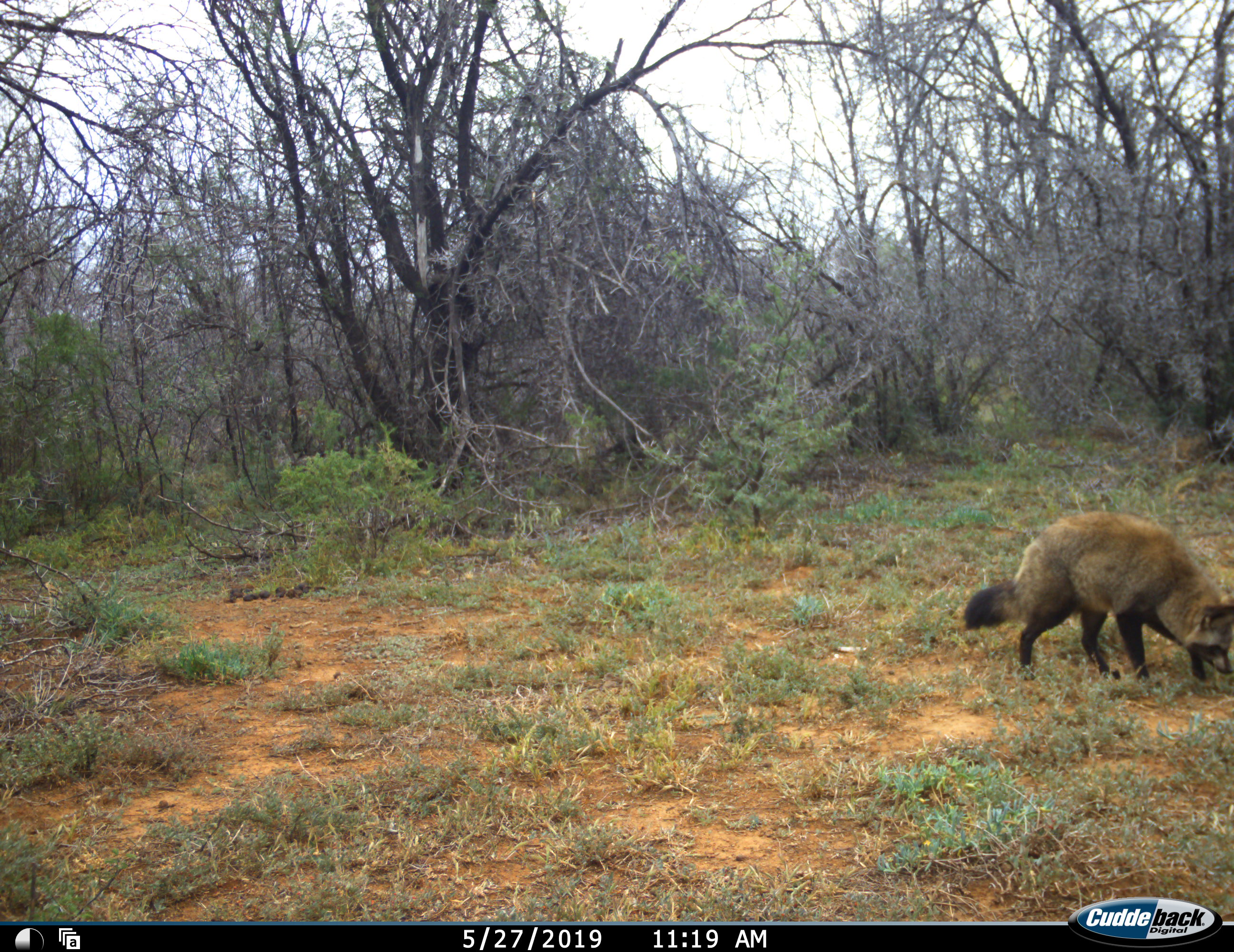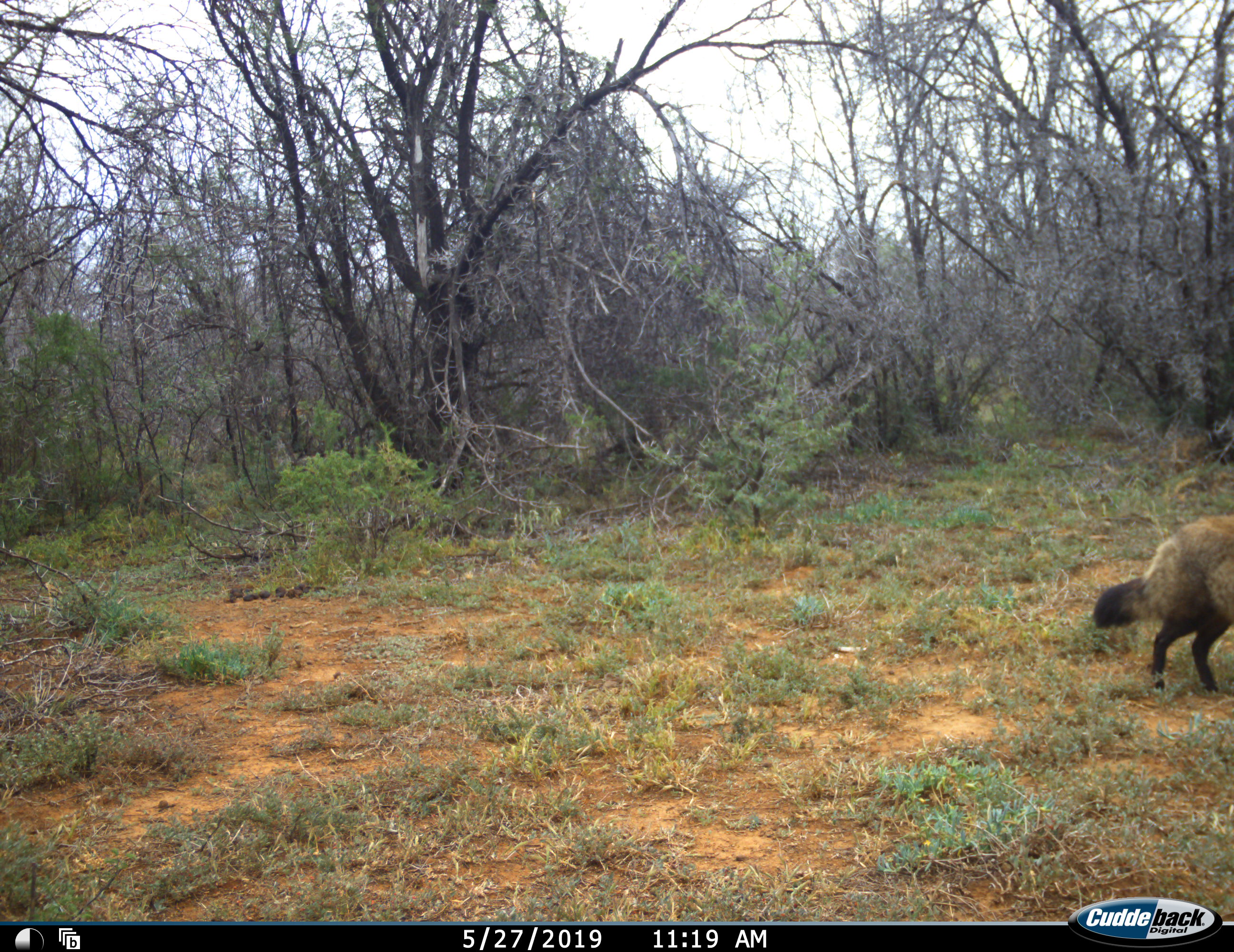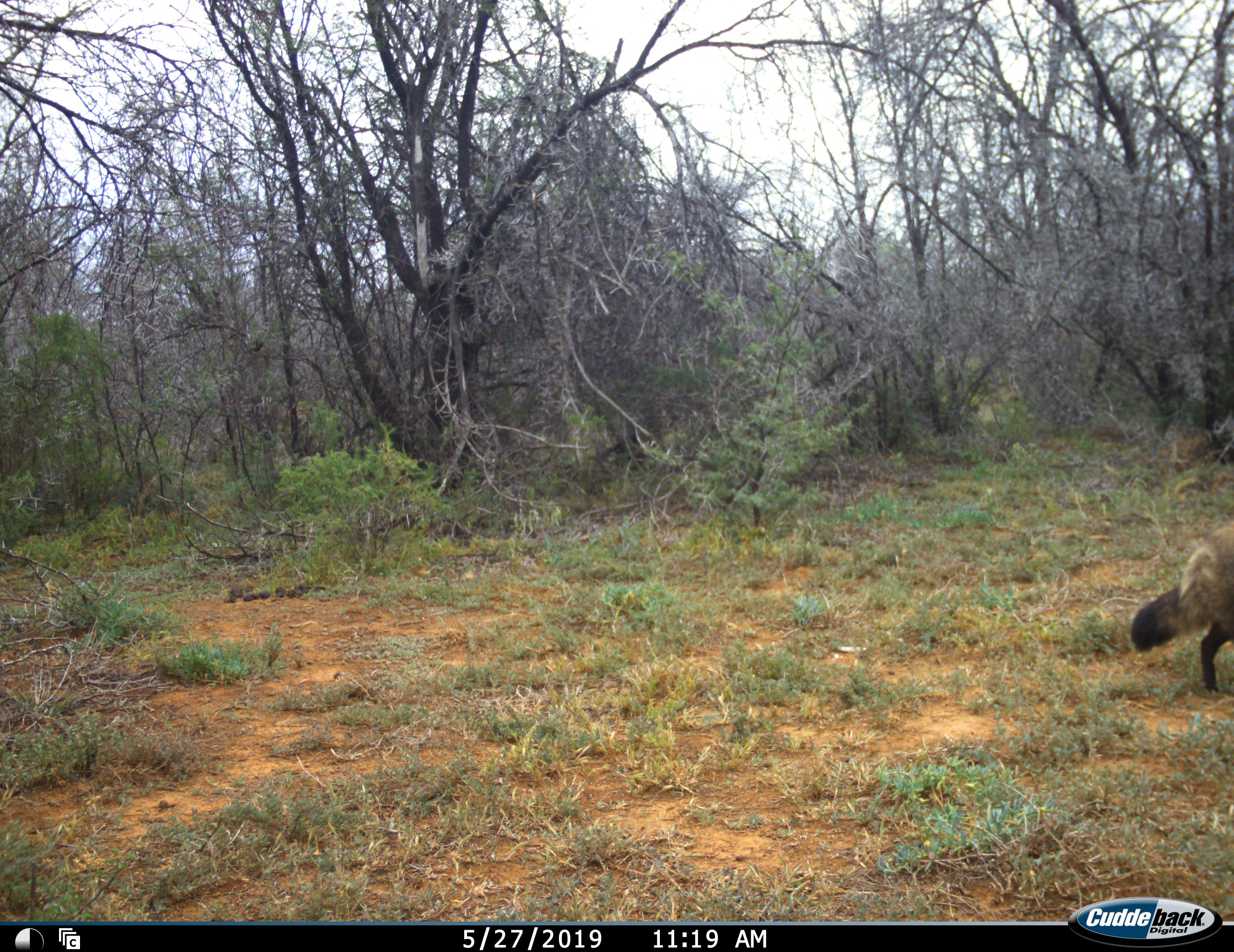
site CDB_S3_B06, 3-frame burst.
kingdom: Animalia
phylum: Chordata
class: Mammalia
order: Carnivora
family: Canidae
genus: Otocyon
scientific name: Otocyon megalotis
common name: bat-eared fox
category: foxbateared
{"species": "foxbateared (bat-eared fox) (Otocyon megalotis)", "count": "1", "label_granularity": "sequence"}